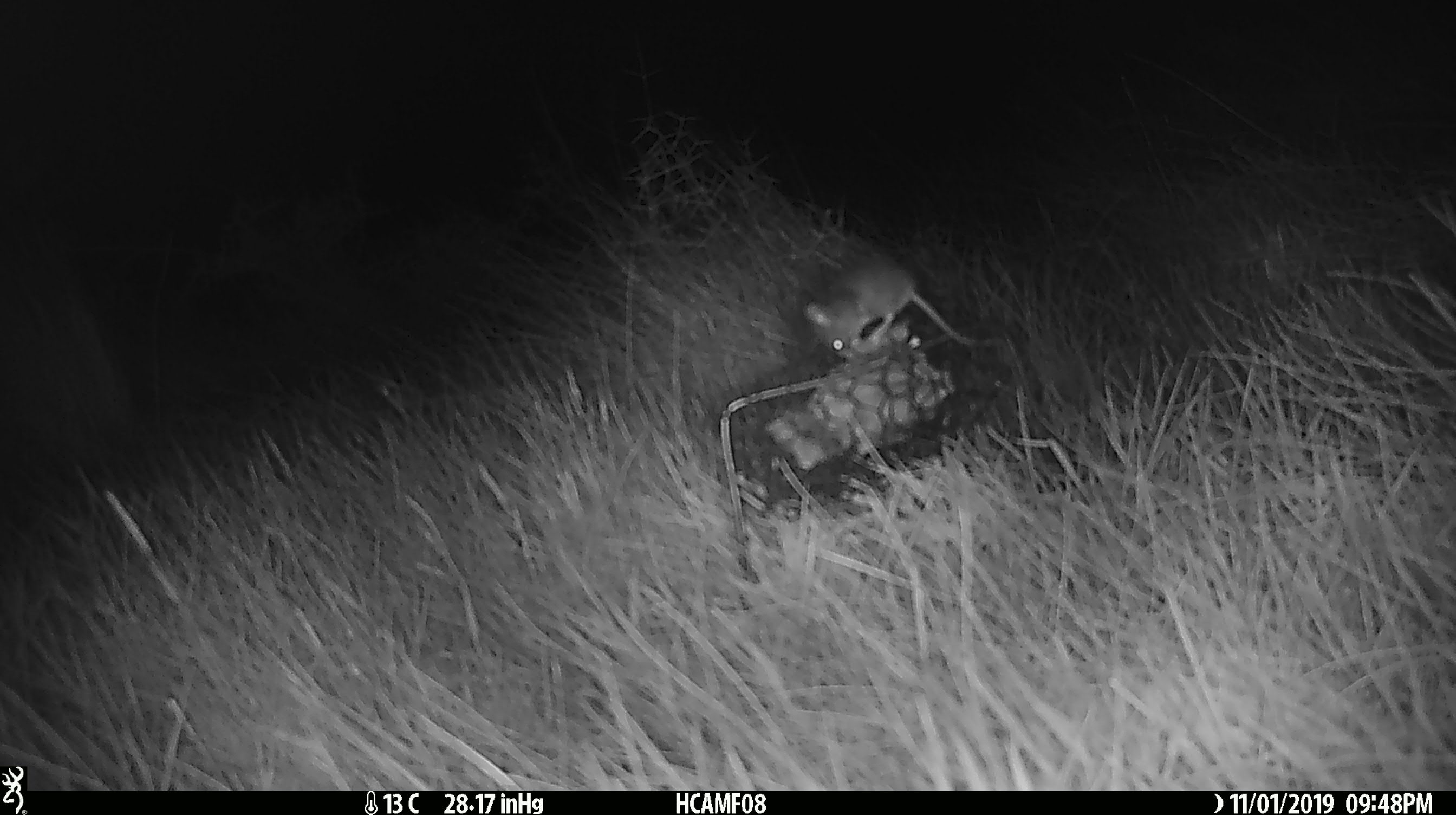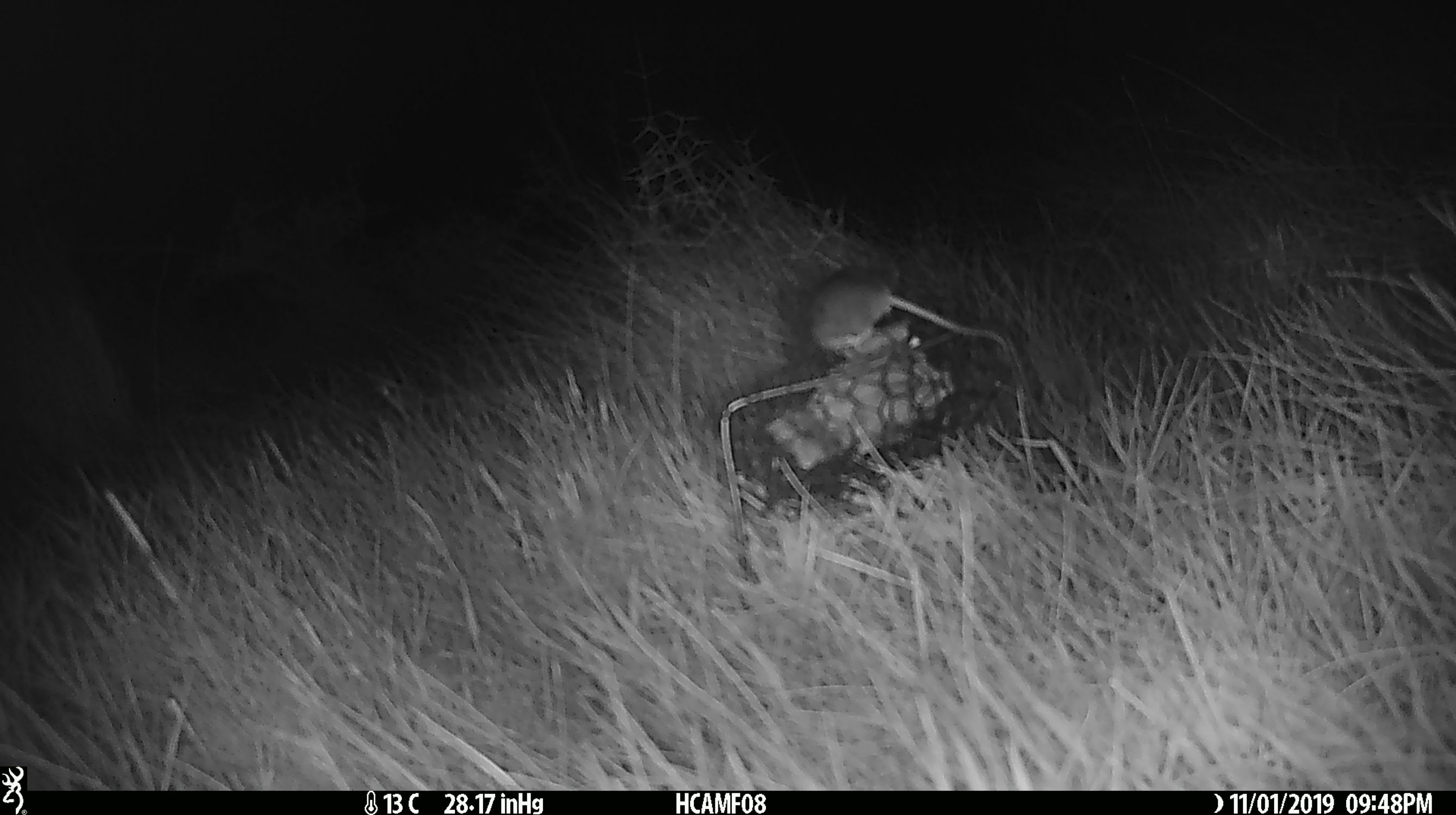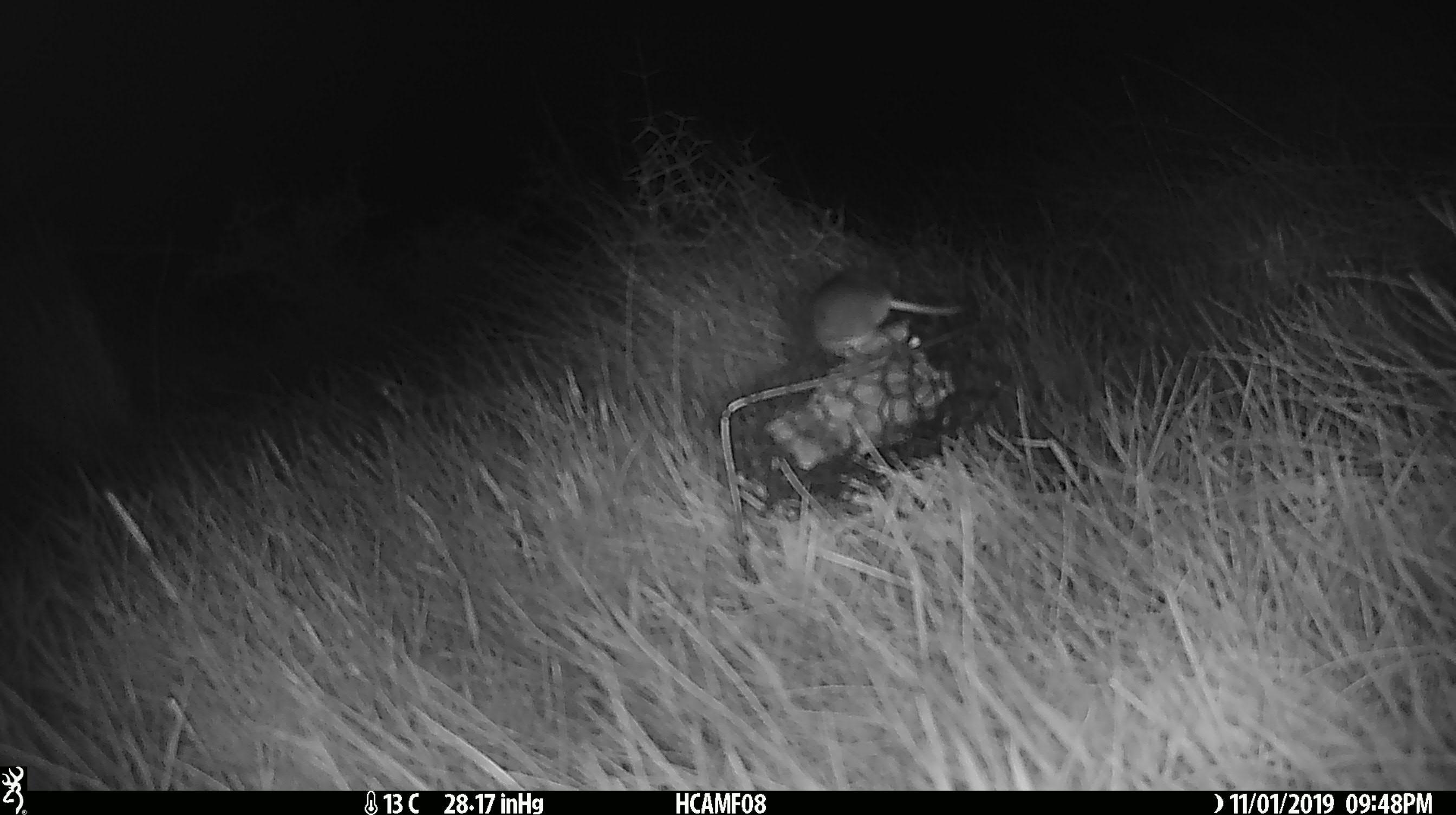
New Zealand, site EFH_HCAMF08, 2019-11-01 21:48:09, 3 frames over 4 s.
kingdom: Animalia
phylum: Chordata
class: Mammalia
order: Rodentia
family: Muridae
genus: Mus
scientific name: Mus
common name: mouse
Mouse (Mus).